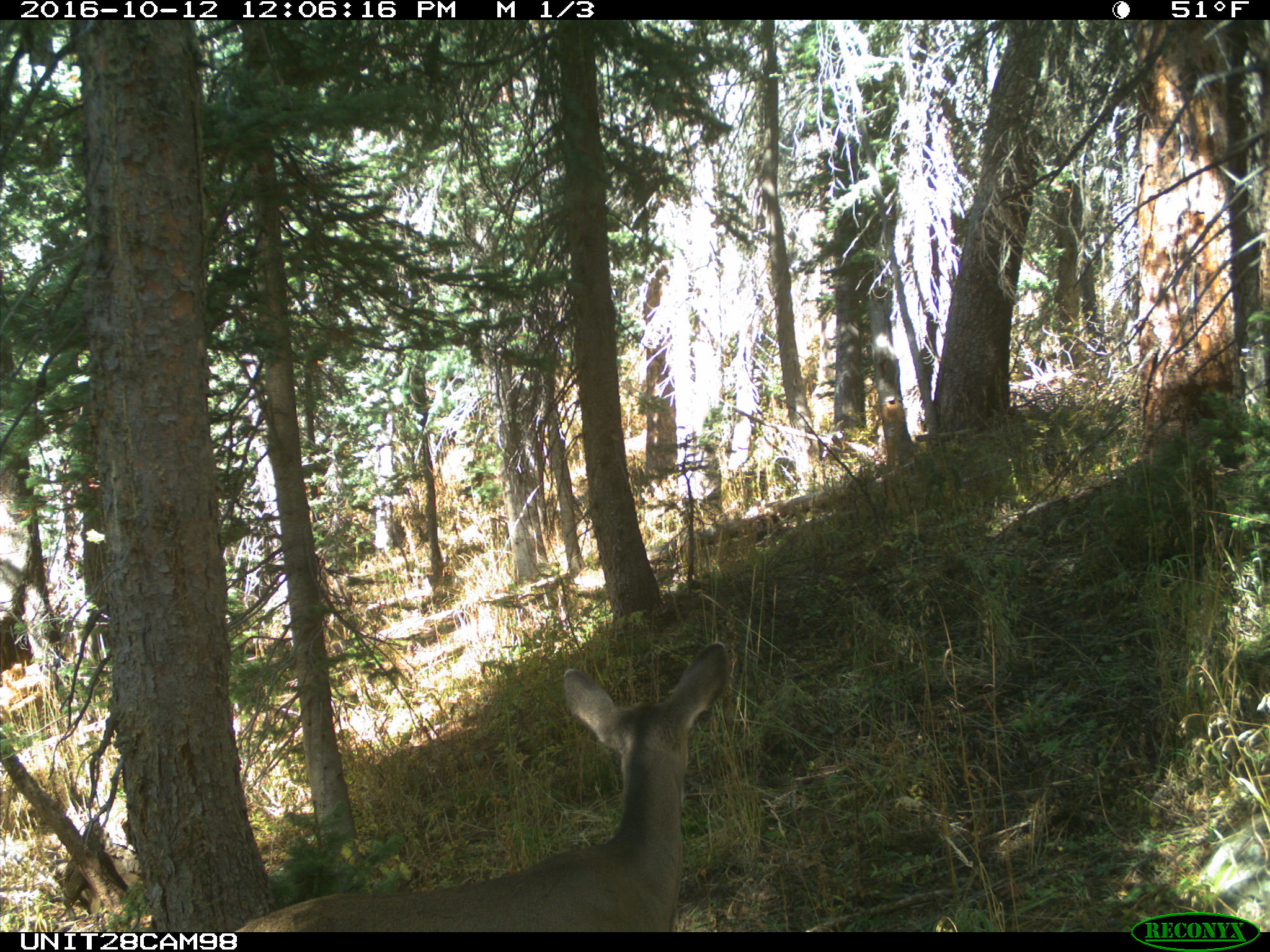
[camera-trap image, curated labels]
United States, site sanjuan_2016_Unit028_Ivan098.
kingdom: Animalia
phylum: Chordata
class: Mammalia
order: Artiodactyla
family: Cervidae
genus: Odocoileus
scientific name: Odocoileus hemionus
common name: mule deer